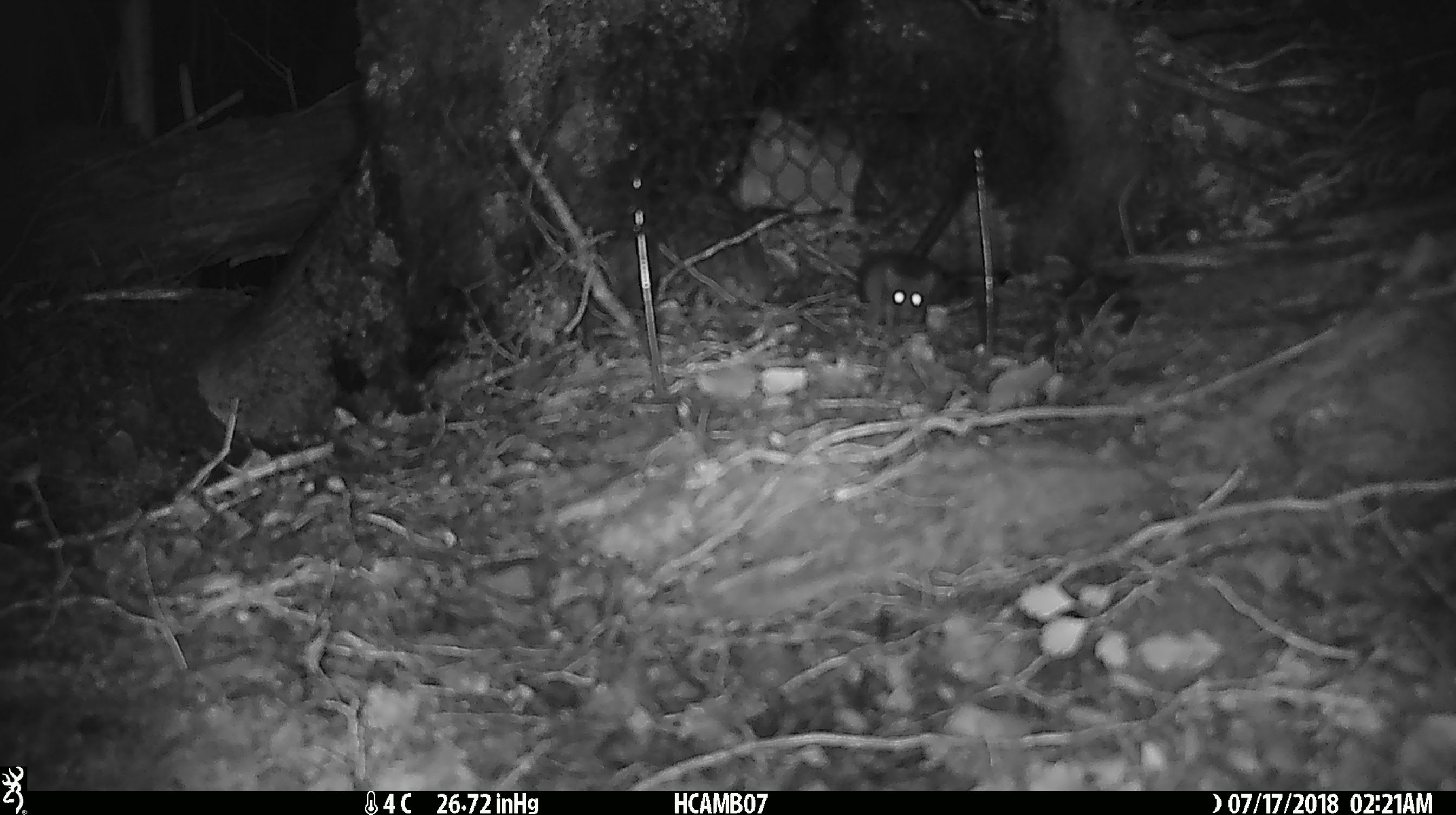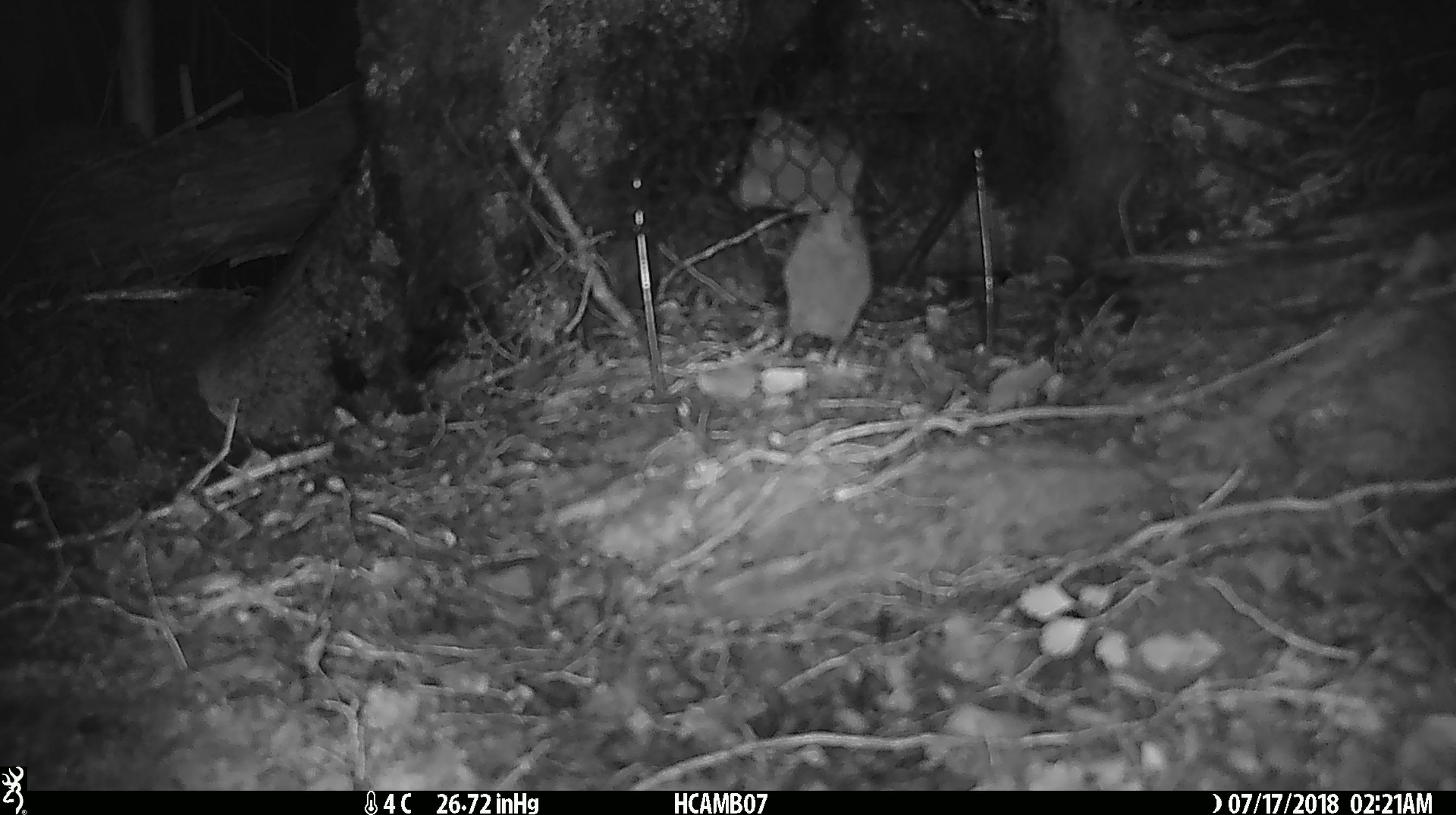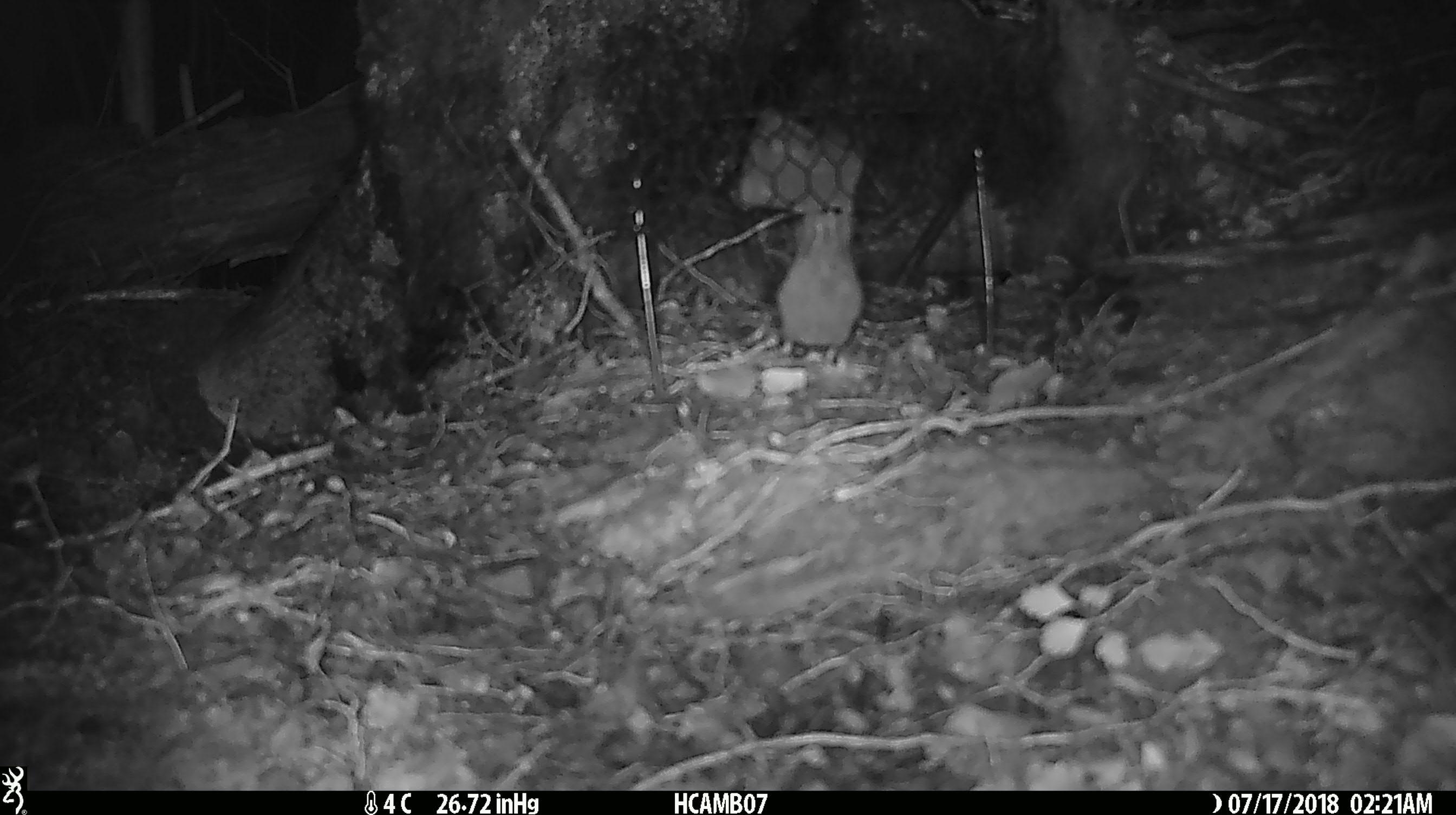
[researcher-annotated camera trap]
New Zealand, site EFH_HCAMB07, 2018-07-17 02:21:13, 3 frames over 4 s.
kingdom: Animalia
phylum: Chordata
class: Mammalia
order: Rodentia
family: Muridae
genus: Mus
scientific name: Mus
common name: mouse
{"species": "mouse (Mus)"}